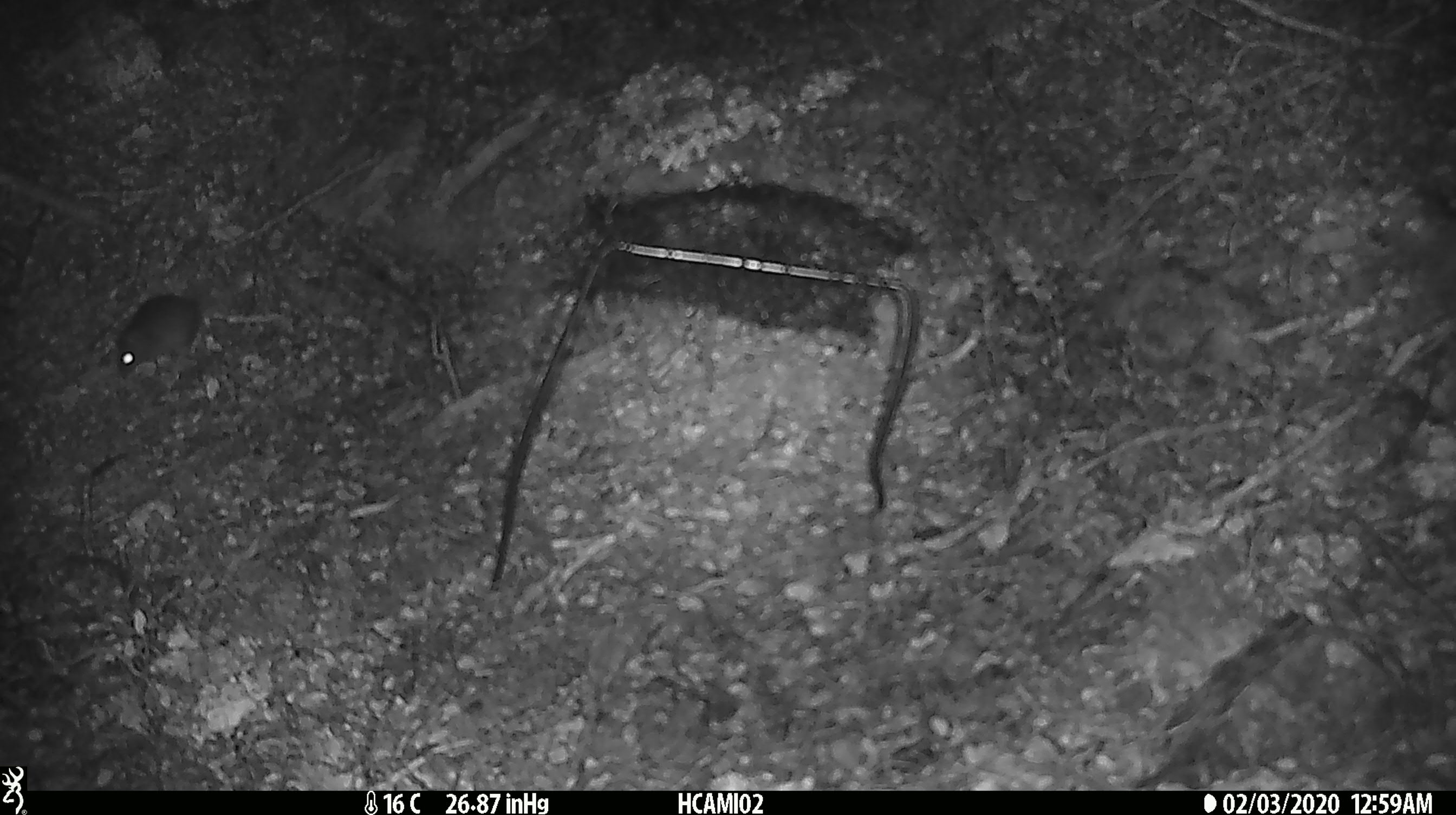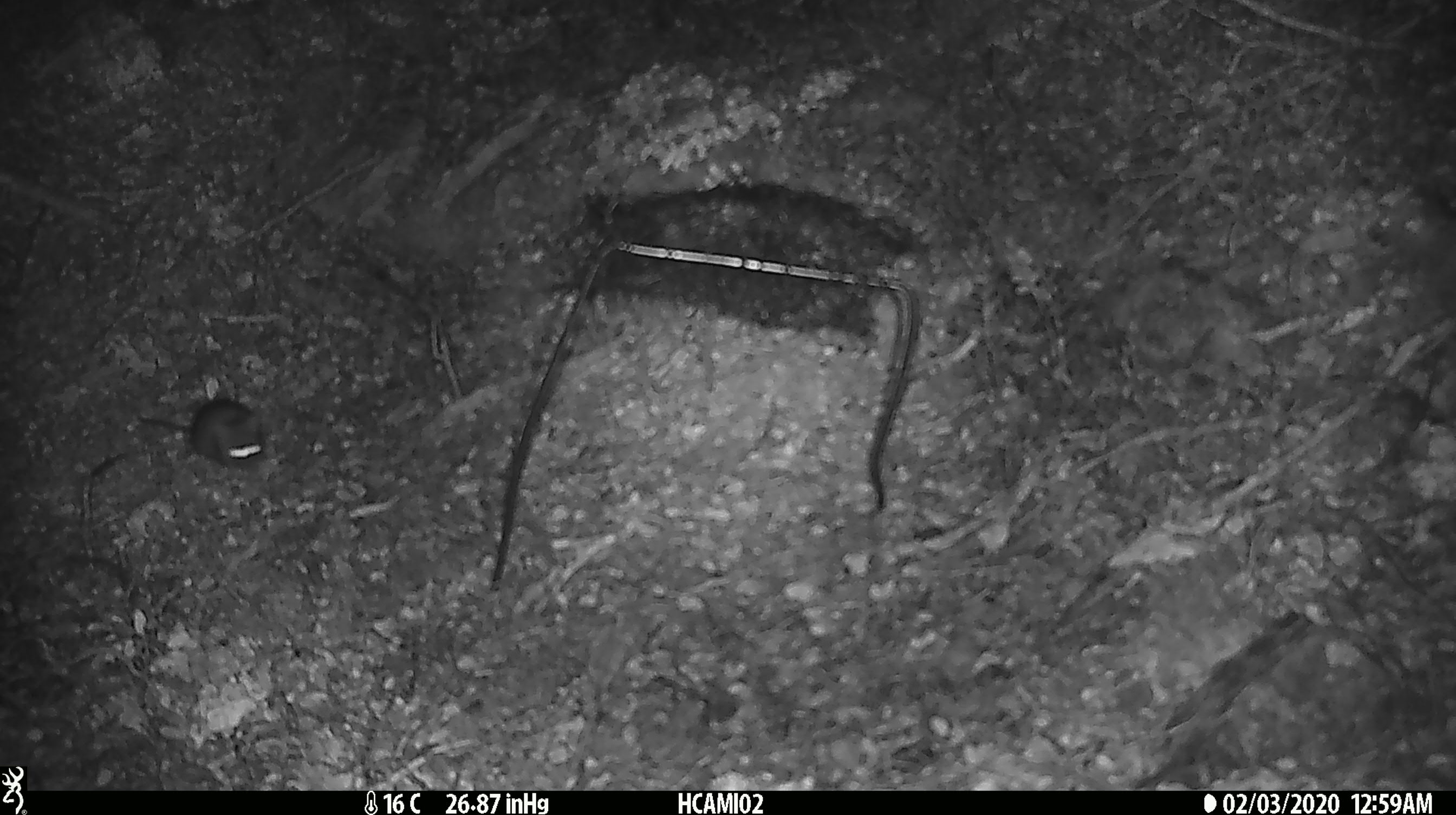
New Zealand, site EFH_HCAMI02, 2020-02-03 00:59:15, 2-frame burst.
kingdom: Animalia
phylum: Chordata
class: Mammalia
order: Rodentia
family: Muridae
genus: Mus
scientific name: Mus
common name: mouse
Mouse (Mus).